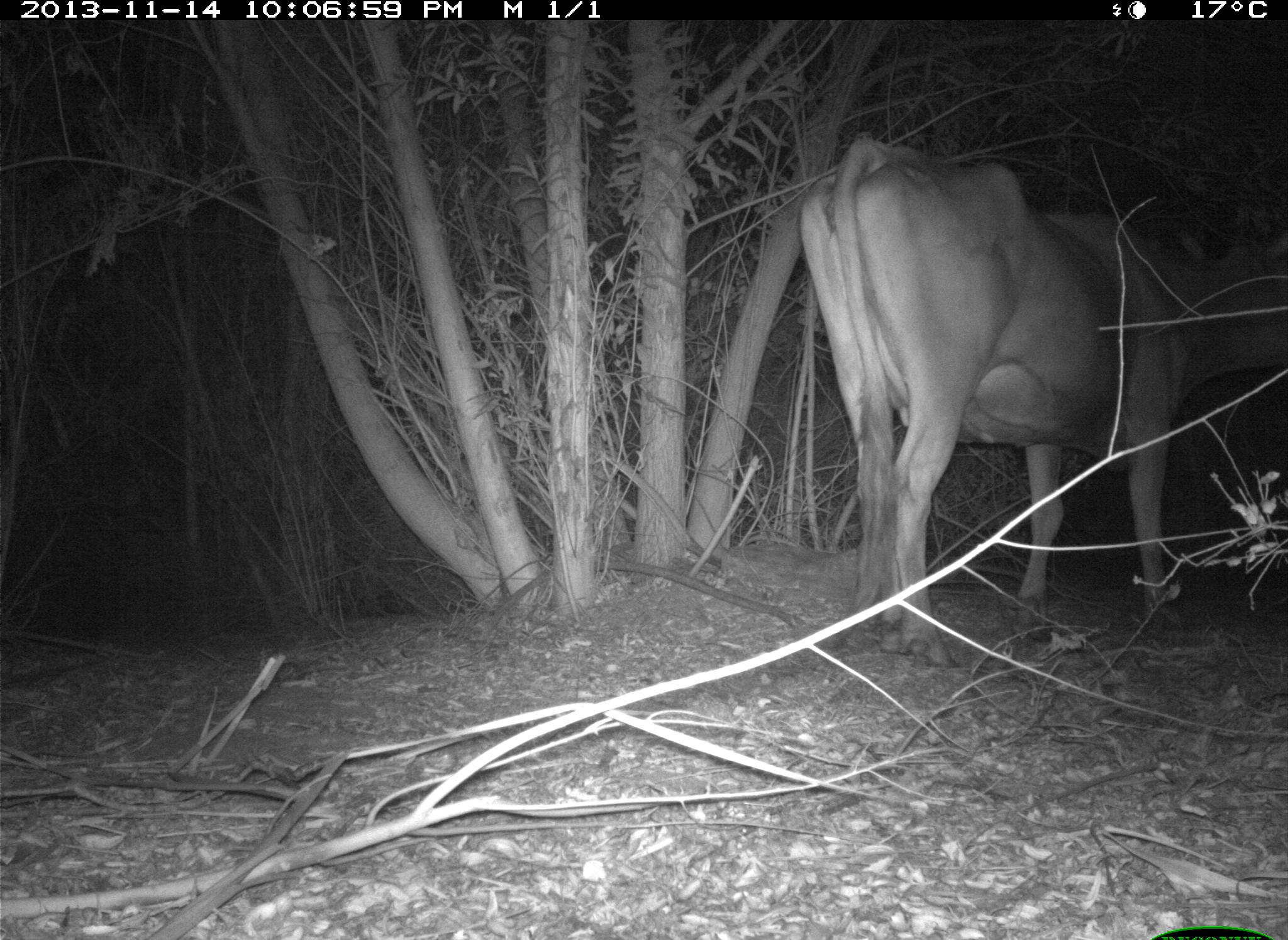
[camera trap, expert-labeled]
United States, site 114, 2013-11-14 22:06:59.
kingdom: Animalia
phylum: Chordata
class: Mammalia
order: Artiodactyla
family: Bovidae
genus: Bos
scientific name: Bos taurus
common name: cow